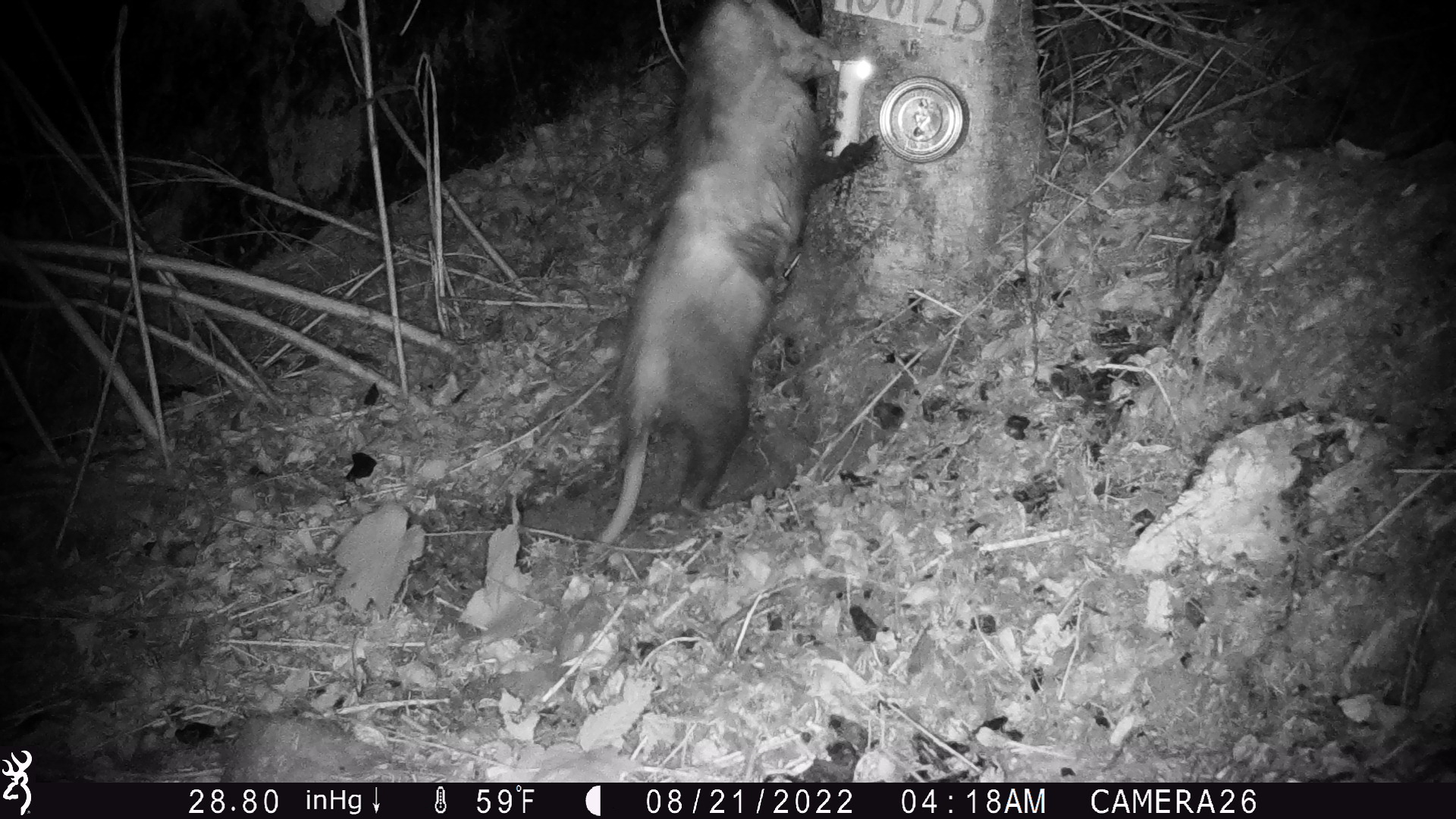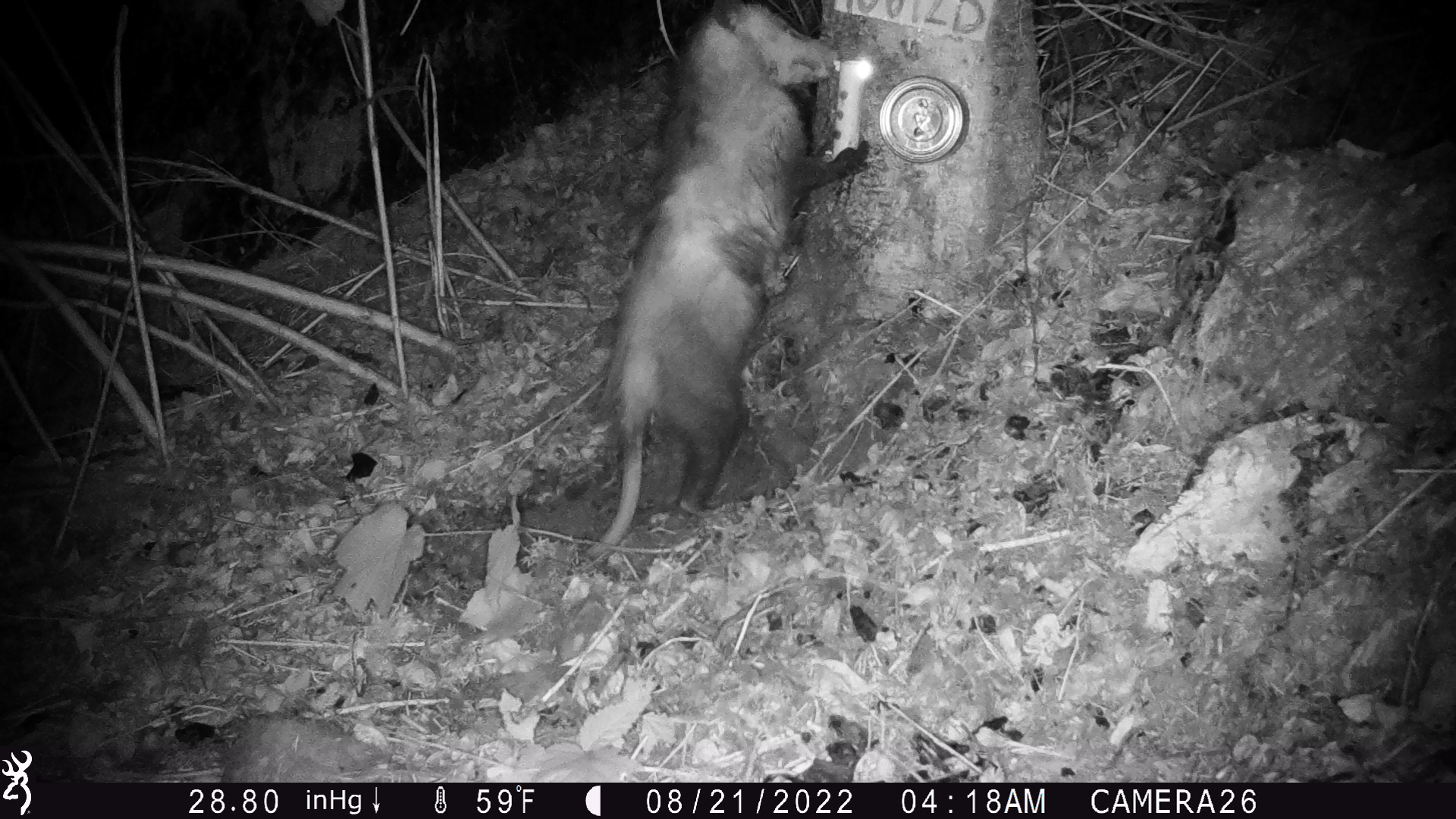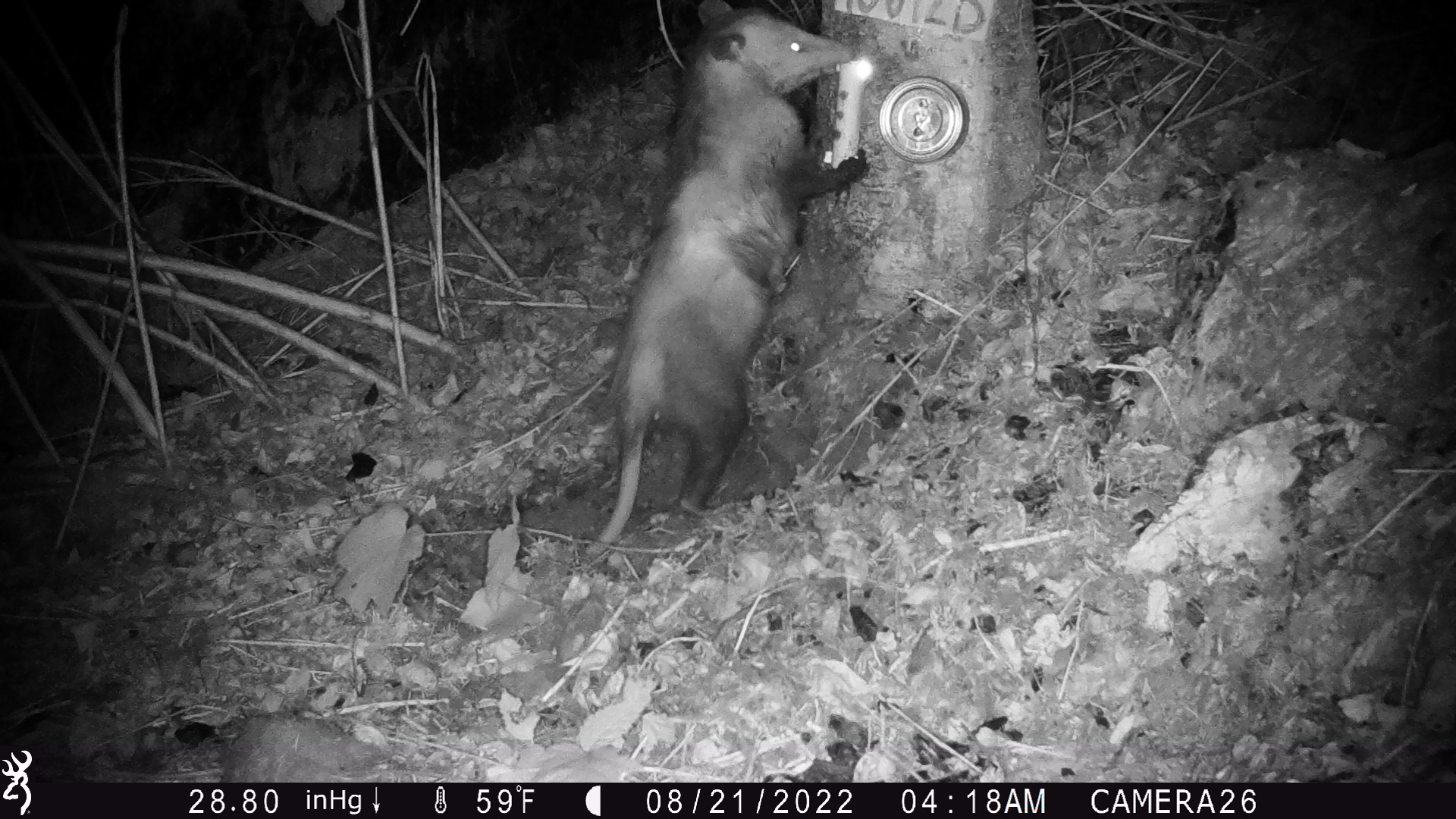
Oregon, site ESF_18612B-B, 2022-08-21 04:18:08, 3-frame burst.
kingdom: Animalia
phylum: Chordata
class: Mammalia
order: Didelphimorphia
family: Didelphidae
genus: Didelphis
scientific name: Didelphis virginiana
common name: virginia opossum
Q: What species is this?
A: Virginia opossum (Didelphis virginiana).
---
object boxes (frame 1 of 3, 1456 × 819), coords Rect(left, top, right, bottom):
virginia opossum: Rect(569, 3, 896, 539)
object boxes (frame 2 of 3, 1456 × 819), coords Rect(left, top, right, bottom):
virginia opossum: Rect(595, 3, 895, 558)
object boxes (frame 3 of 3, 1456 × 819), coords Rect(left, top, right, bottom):
virginia opossum: Rect(597, 2, 884, 513)